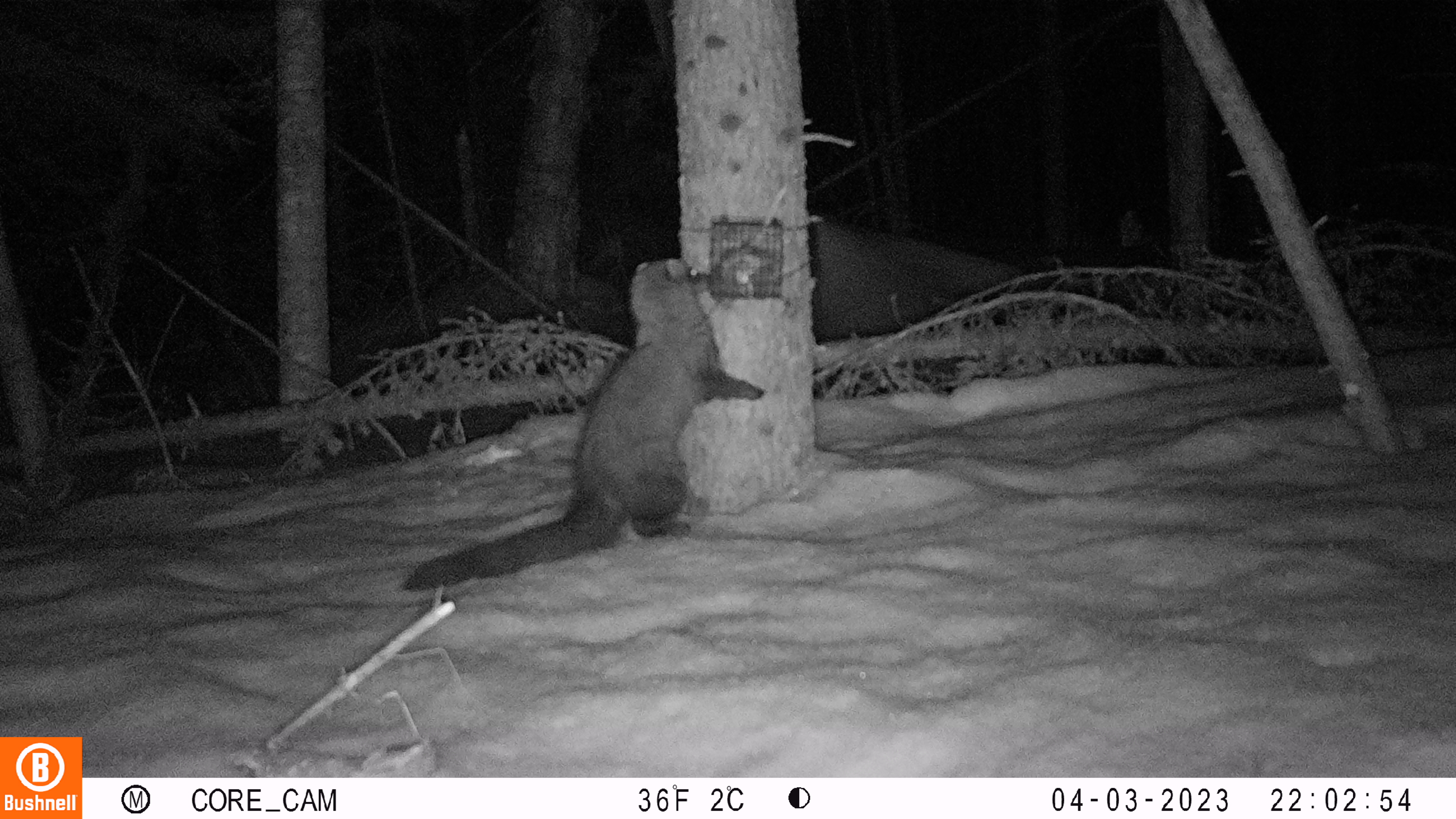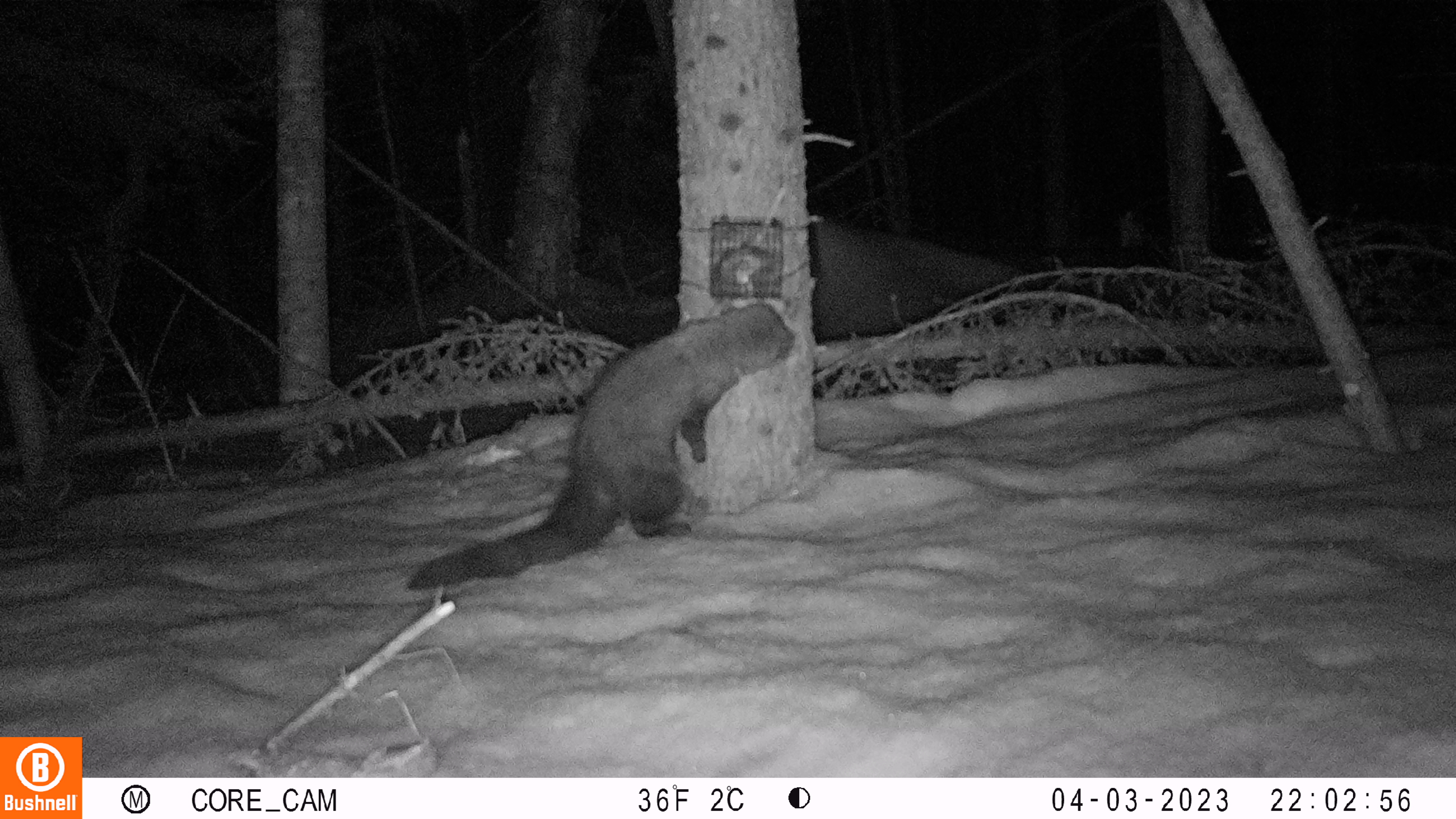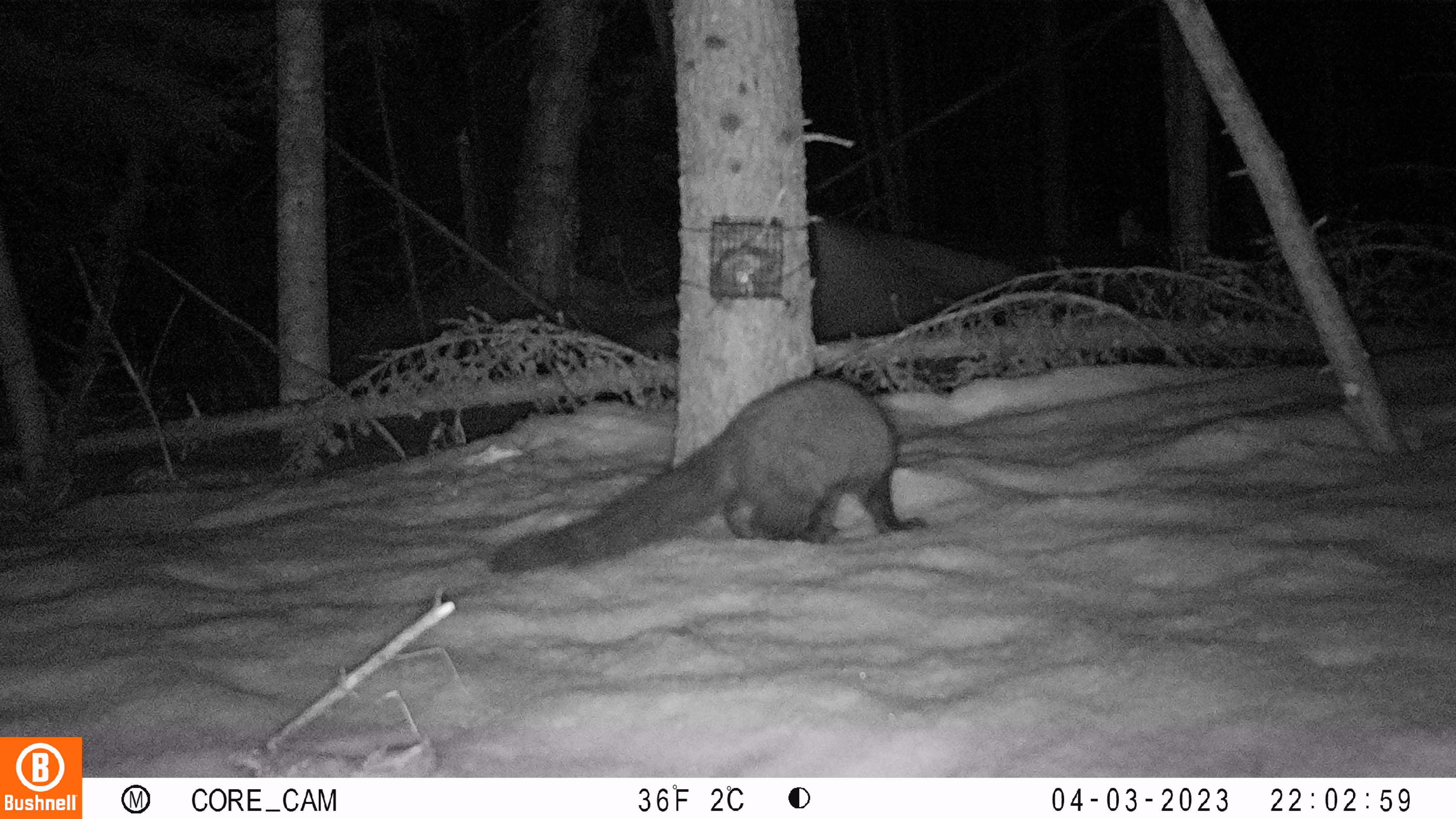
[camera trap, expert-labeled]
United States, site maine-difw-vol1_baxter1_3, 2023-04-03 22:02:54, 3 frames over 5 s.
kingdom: Animalia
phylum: Chordata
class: Mammalia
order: Carnivora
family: Mustelidae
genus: Pekania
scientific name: Pekania pennanti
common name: fisher